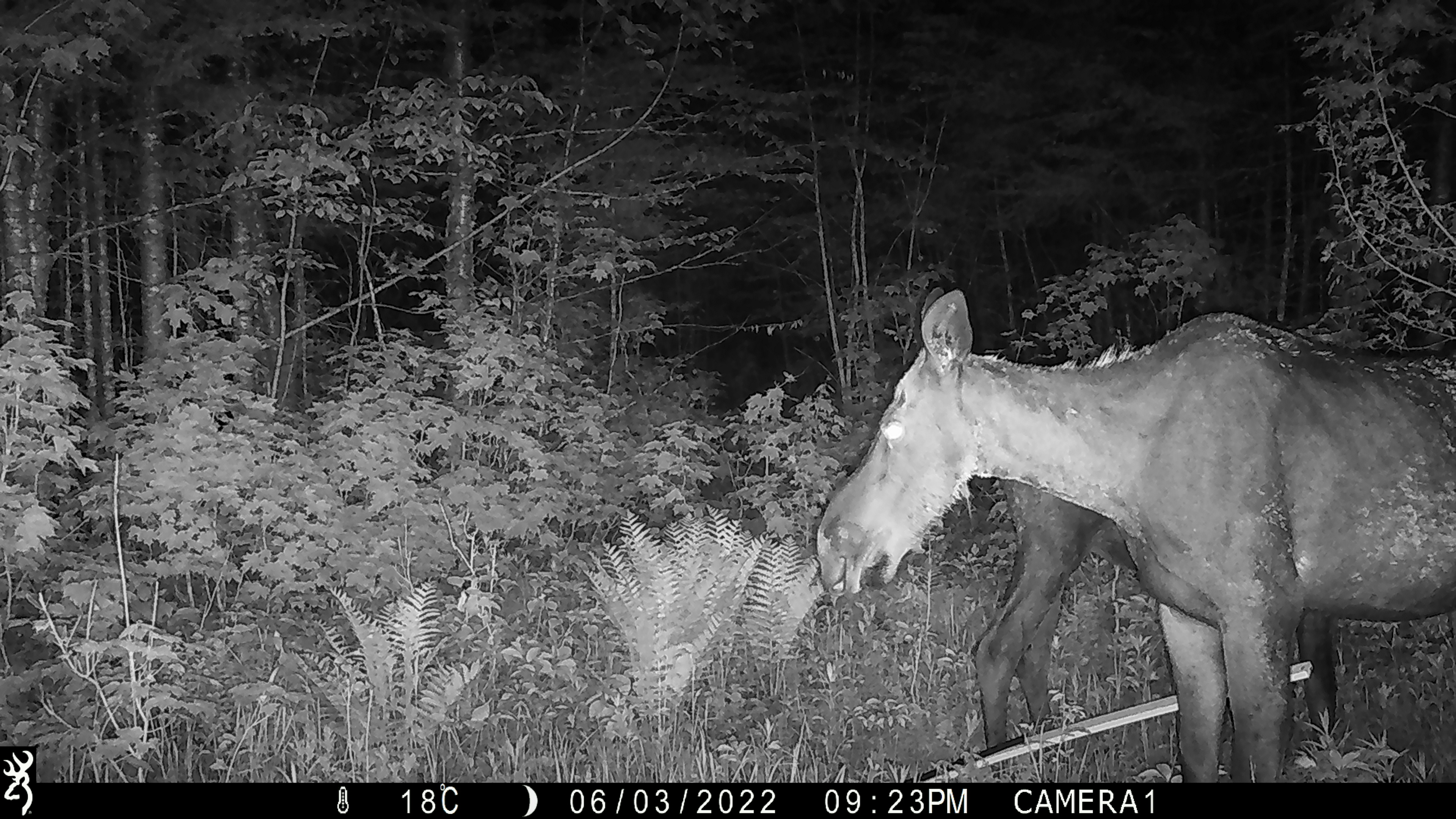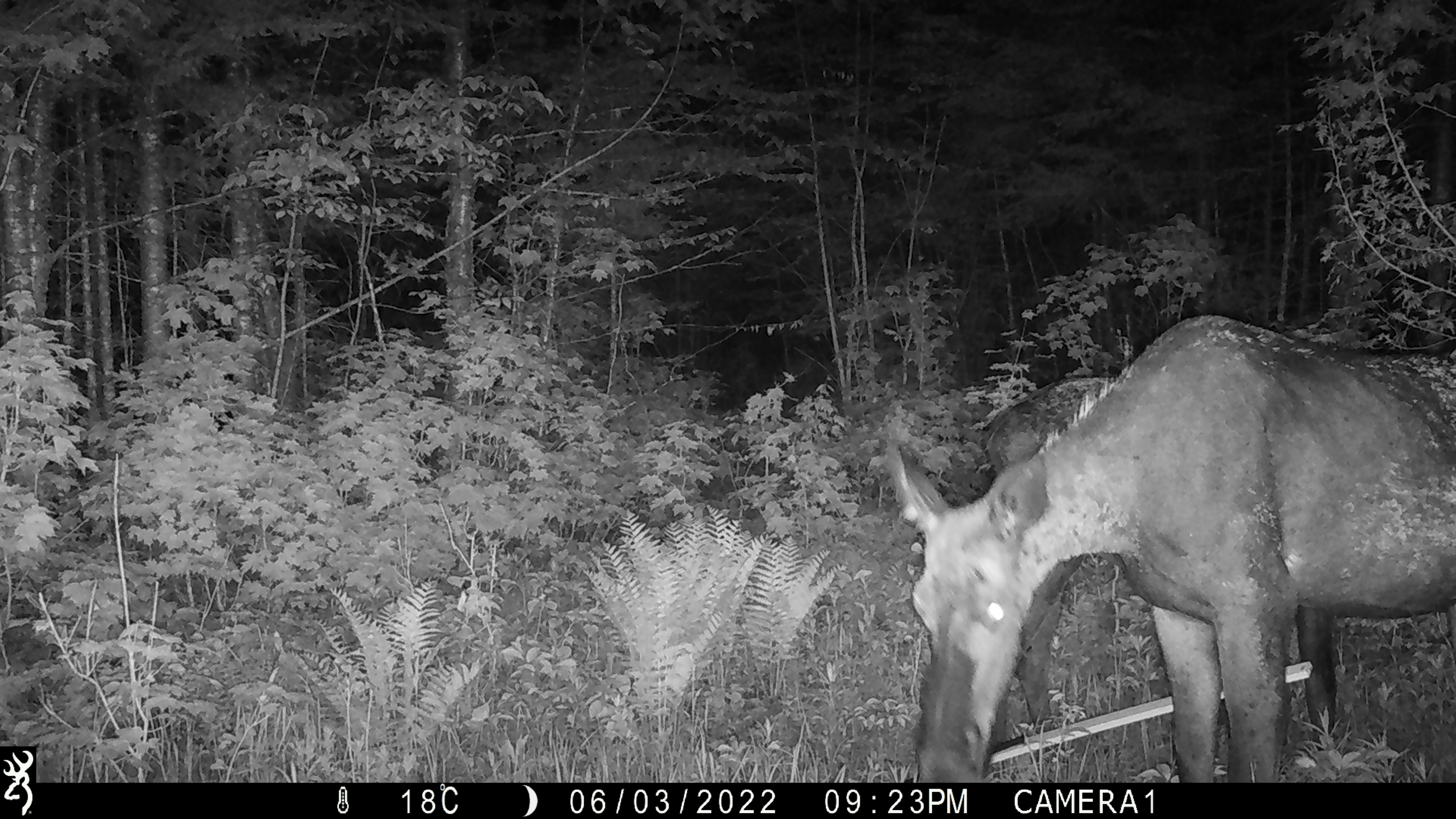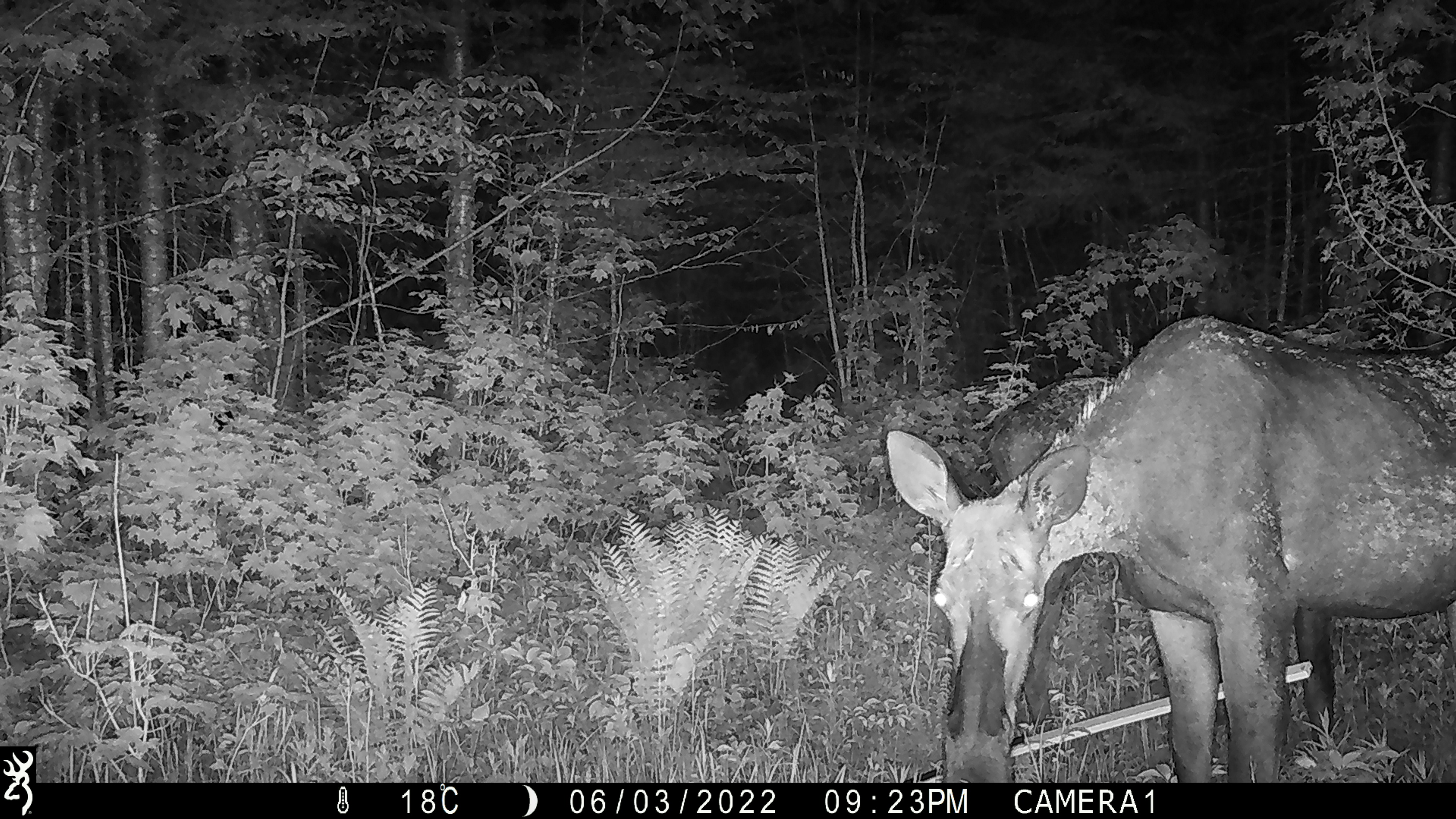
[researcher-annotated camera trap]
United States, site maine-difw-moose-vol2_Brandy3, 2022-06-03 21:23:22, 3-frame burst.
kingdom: Animalia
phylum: Chordata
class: Mammalia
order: Artiodactyla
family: Cervidae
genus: Alces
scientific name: Alces alces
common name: moose